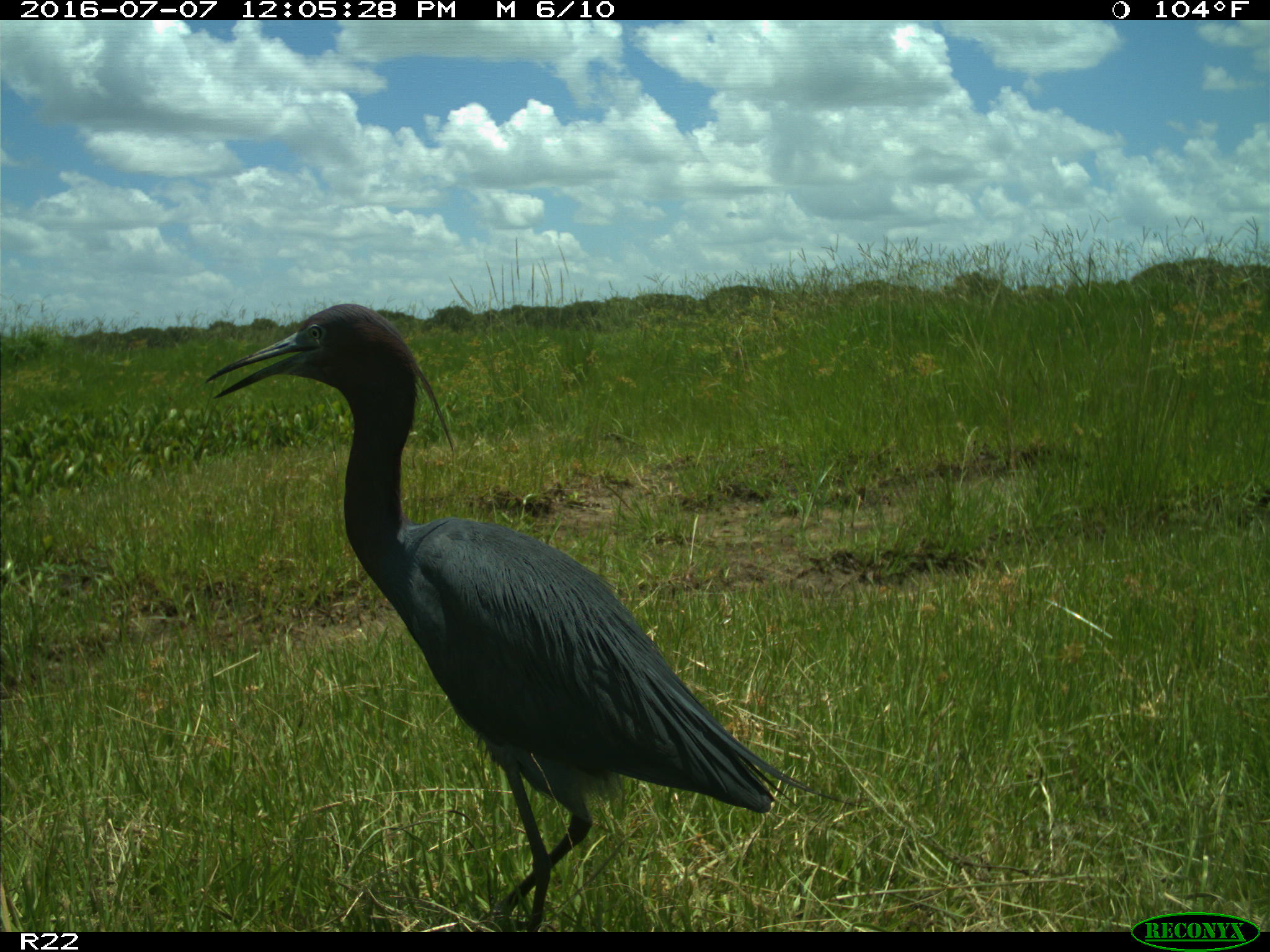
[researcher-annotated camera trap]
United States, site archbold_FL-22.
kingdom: Animalia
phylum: Chordata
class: Aves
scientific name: Aves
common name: birds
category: unidentified bird